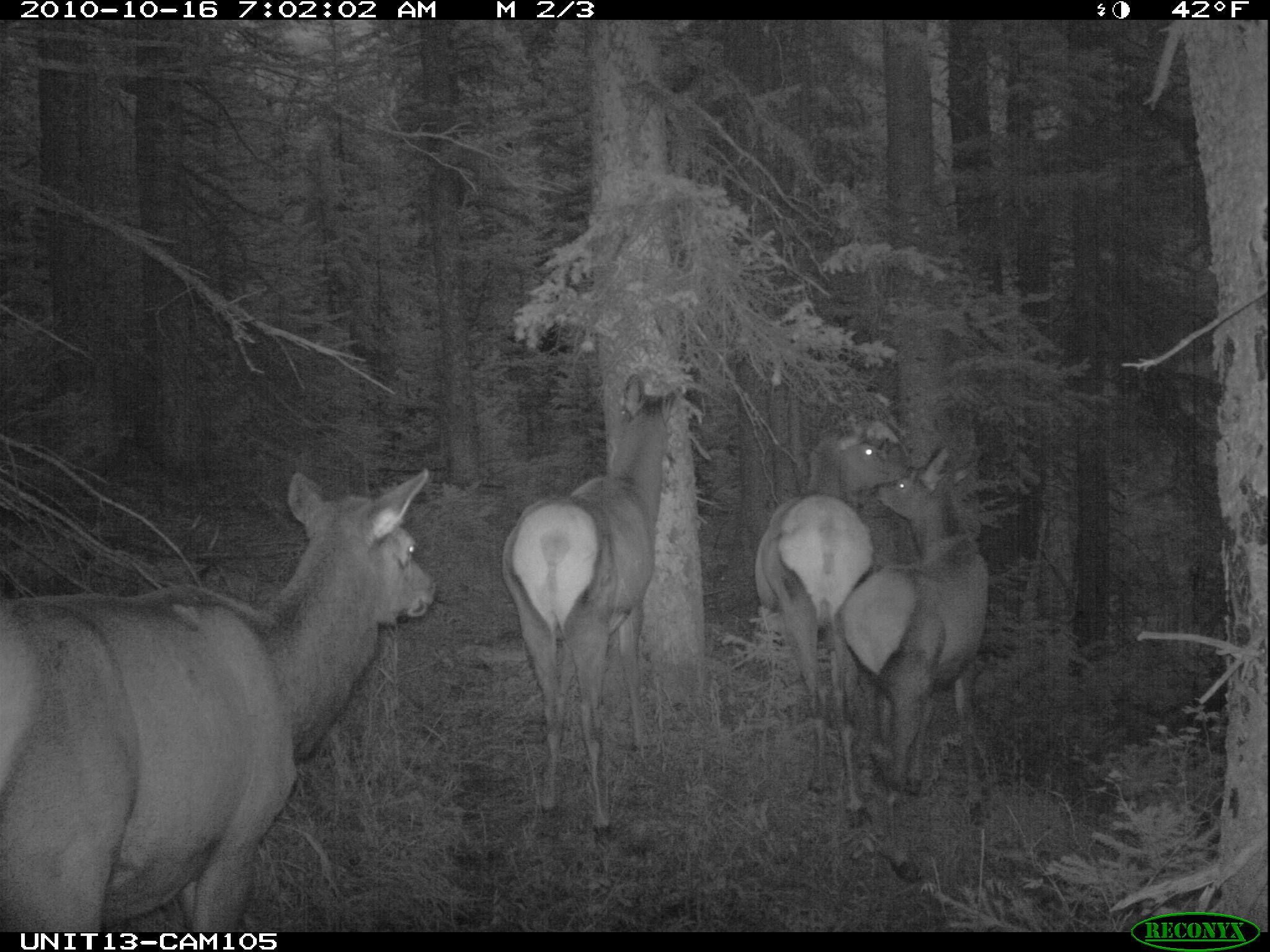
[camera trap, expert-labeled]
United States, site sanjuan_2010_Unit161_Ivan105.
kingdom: Animalia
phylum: Chordata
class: Mammalia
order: Artiodactyla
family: Cervidae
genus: Cervus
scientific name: Cervus elaphus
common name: red deer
Cervus elaphus (red deer).